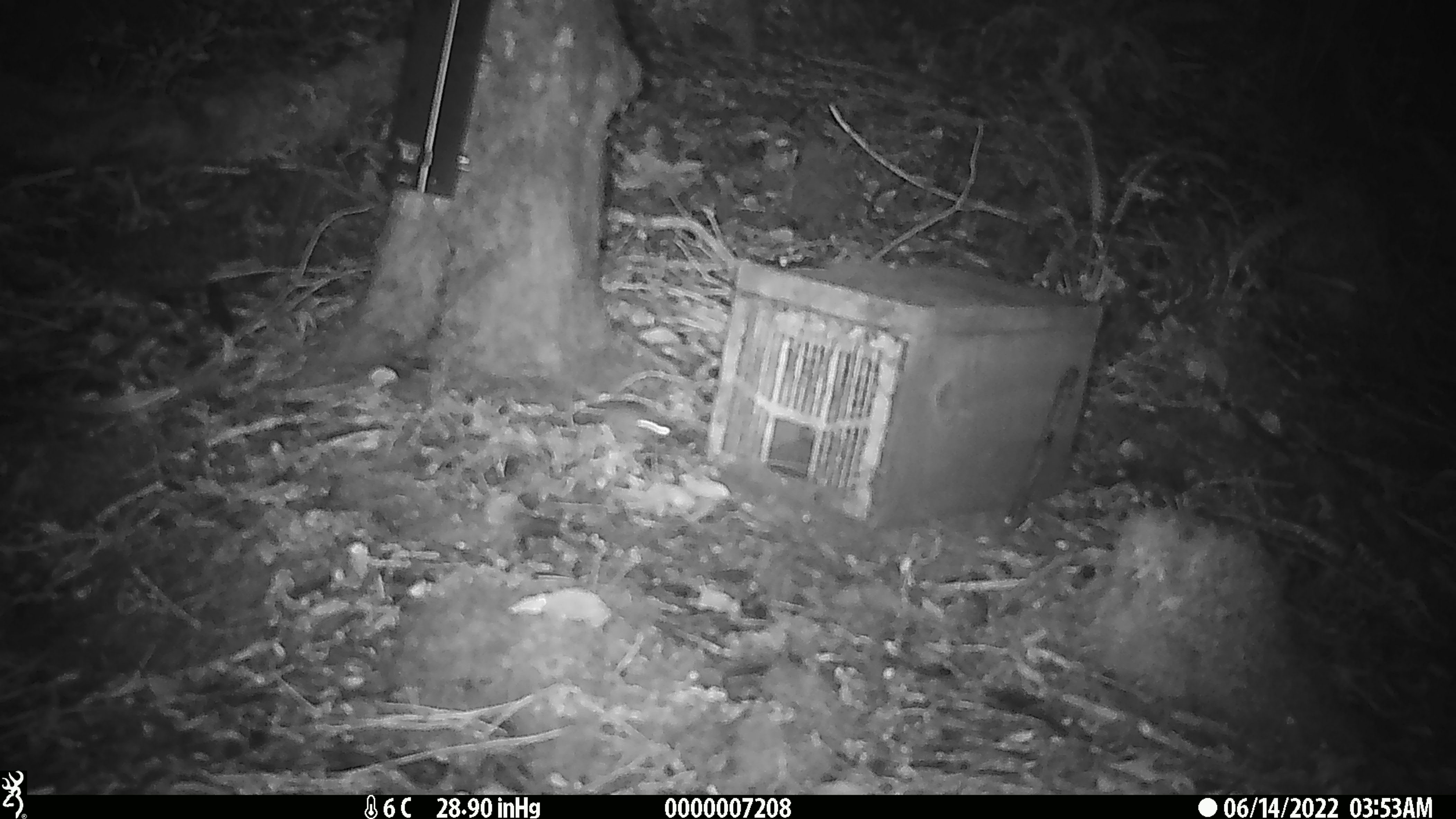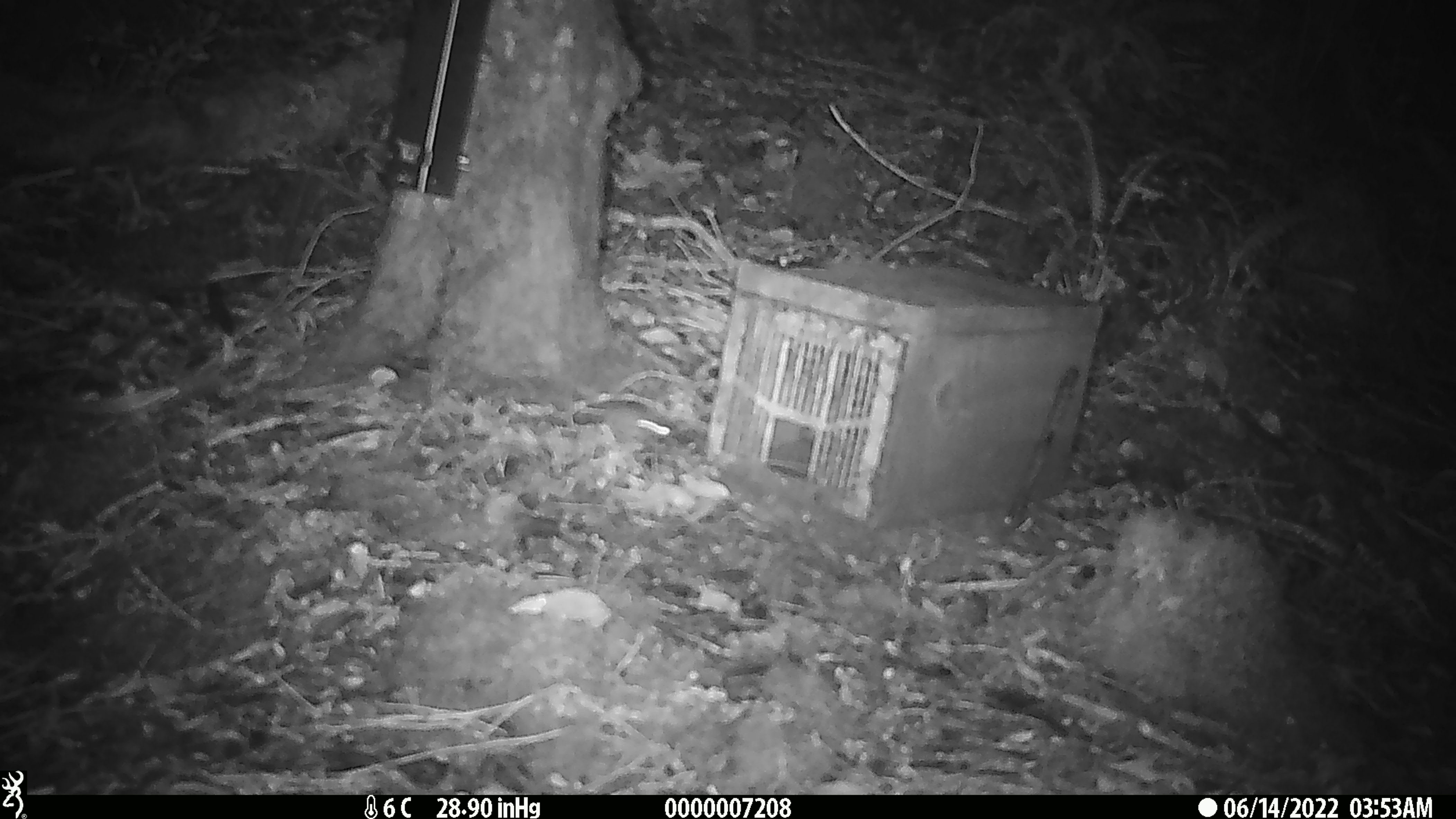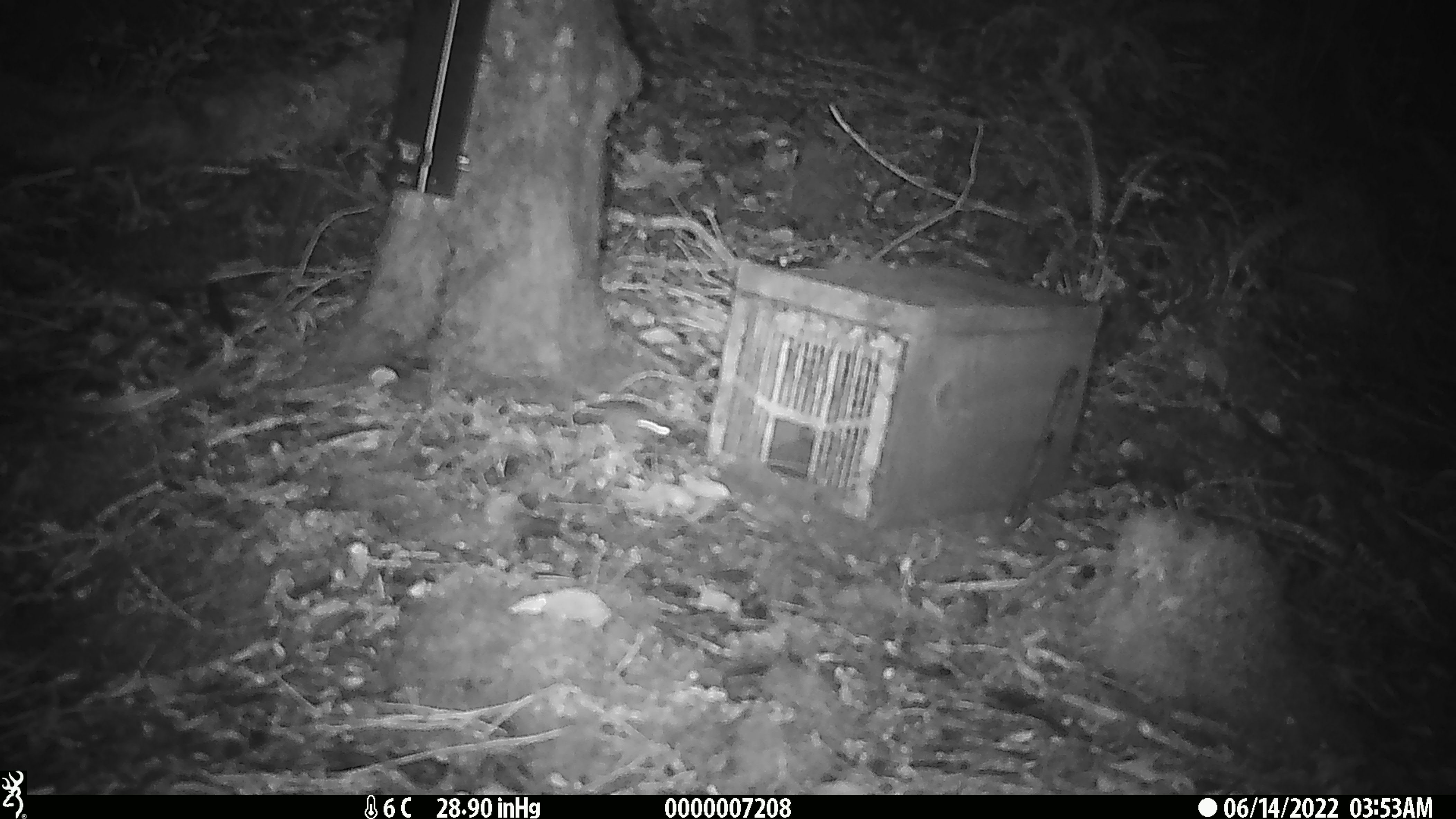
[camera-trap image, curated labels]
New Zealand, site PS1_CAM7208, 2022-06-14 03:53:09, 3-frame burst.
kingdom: Animalia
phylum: Chordata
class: Mammalia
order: Rodentia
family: Muridae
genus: Mus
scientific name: Mus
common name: mouse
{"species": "mouse (Mus)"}